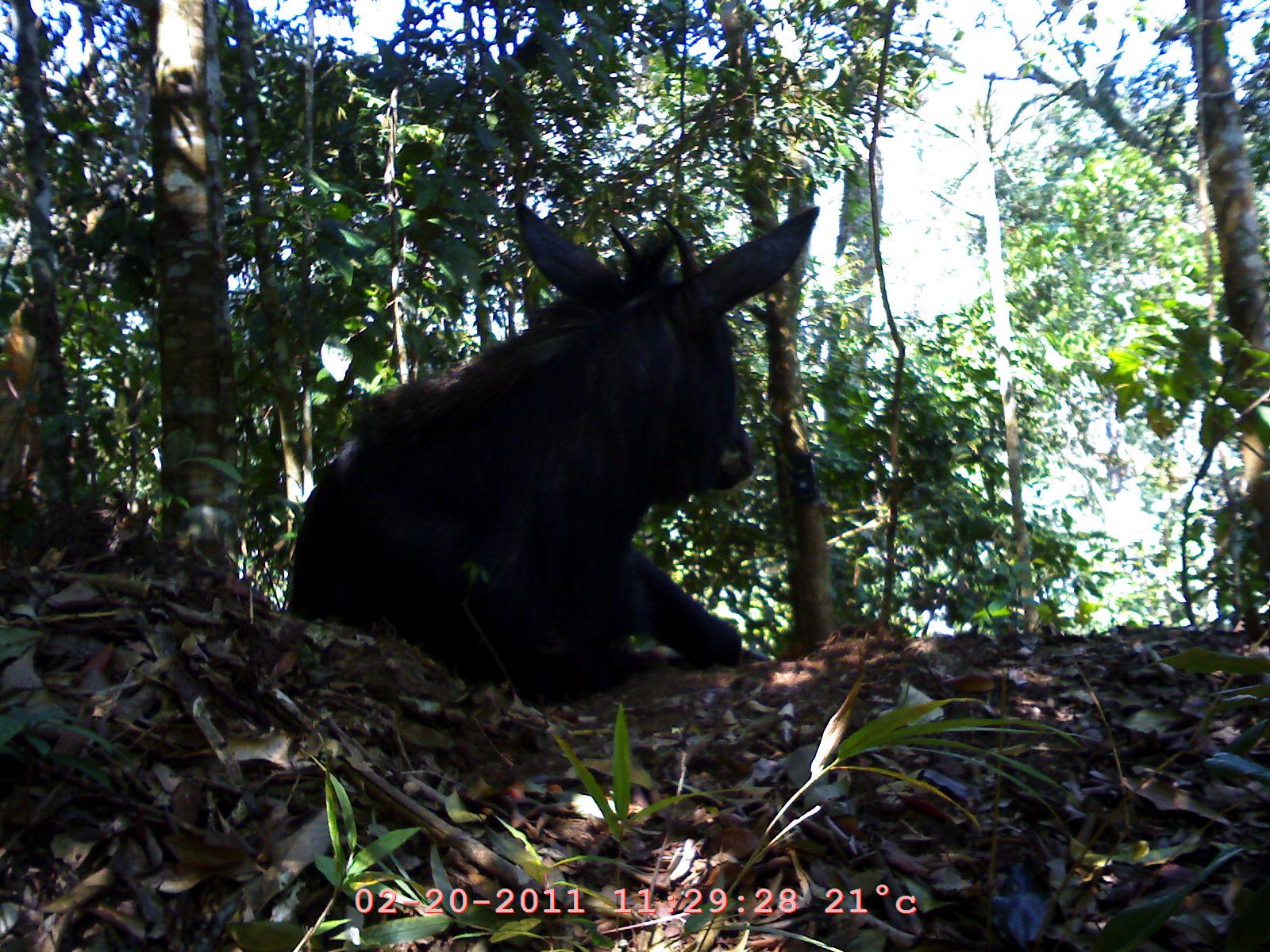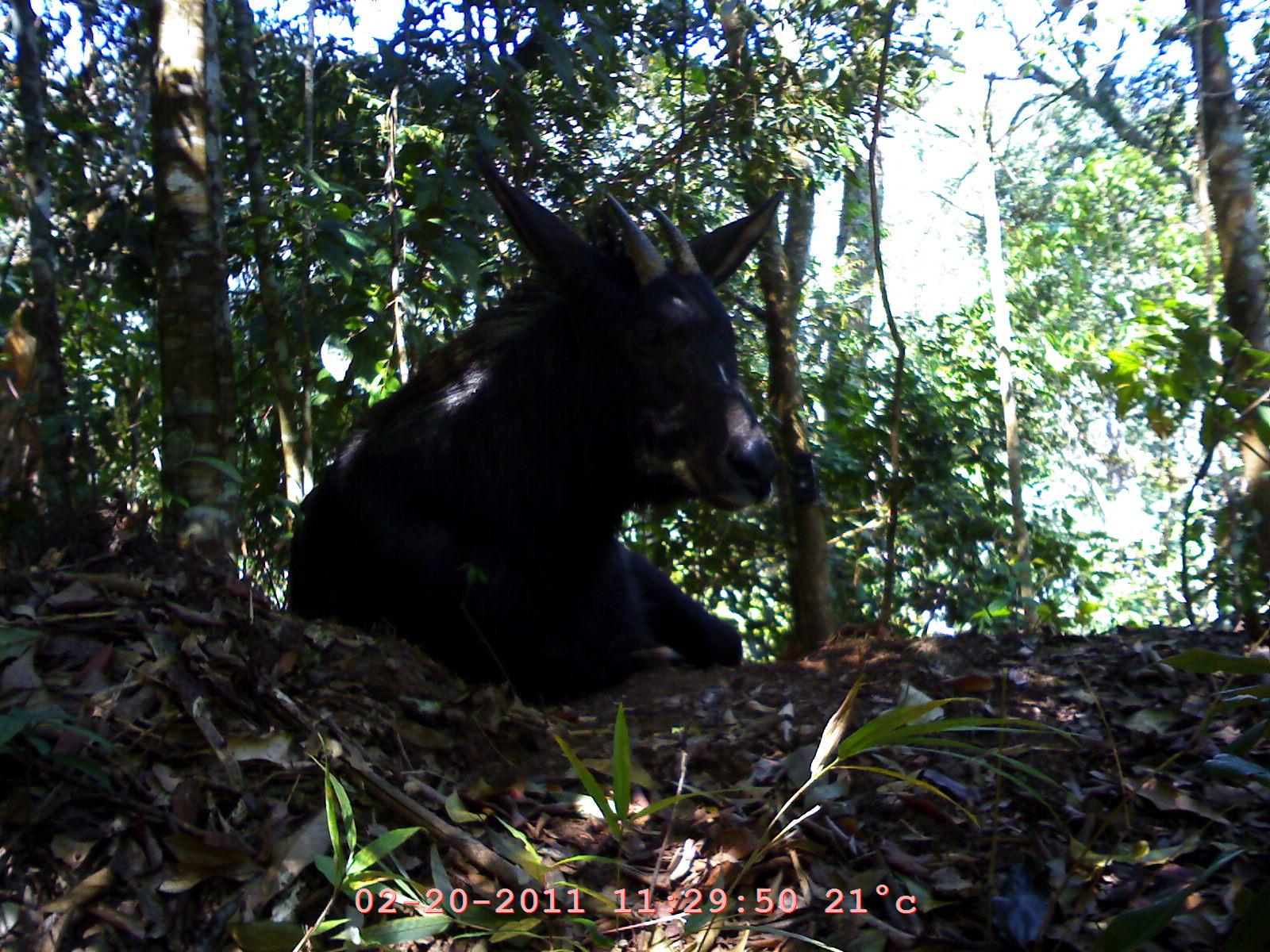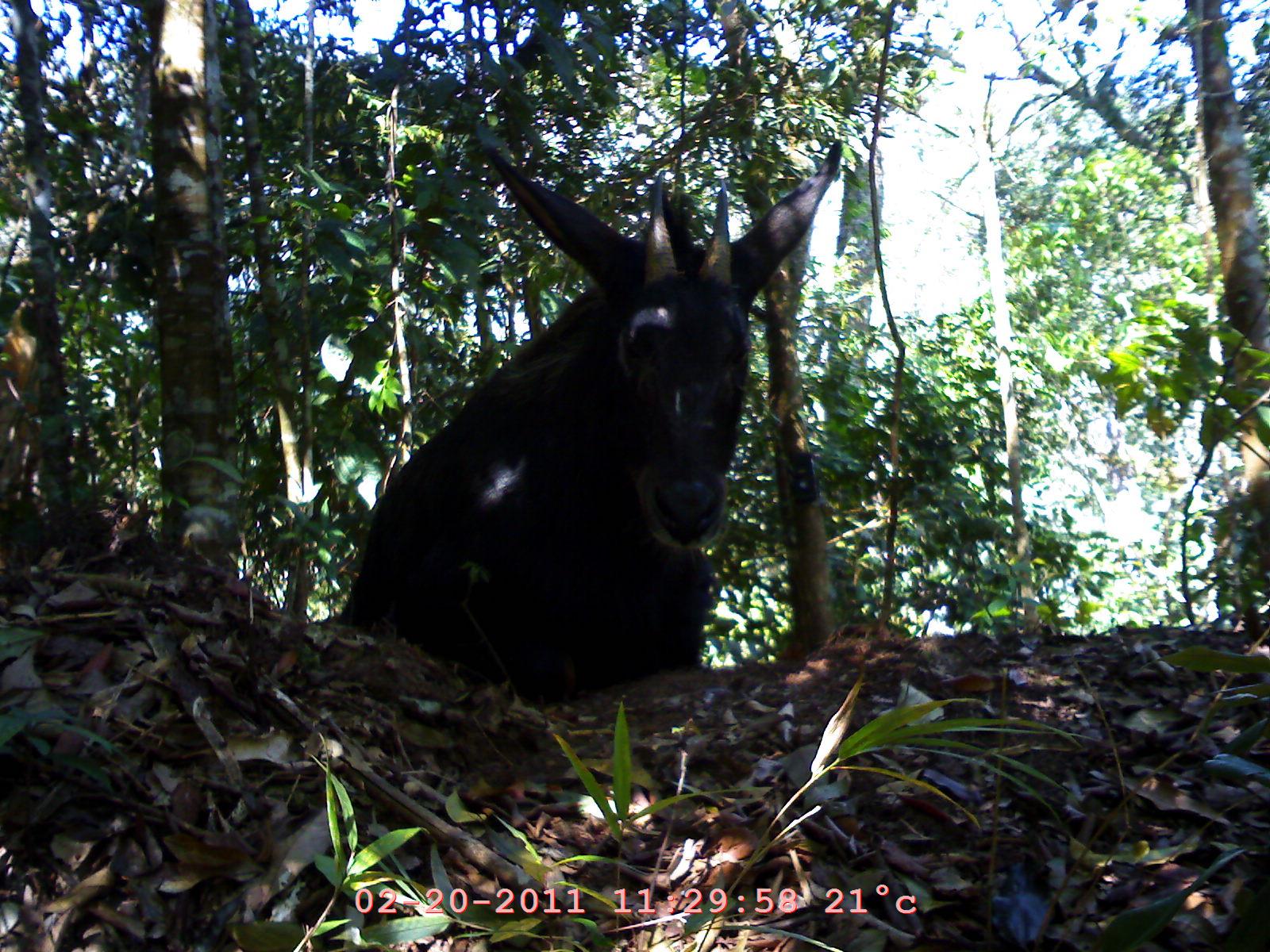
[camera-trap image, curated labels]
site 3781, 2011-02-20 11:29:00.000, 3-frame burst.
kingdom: Animalia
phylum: Chordata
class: Mammalia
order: Artiodactyla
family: Bovidae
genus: Capricornis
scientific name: Capricornis sumatraensis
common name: southern serow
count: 1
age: adult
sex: female